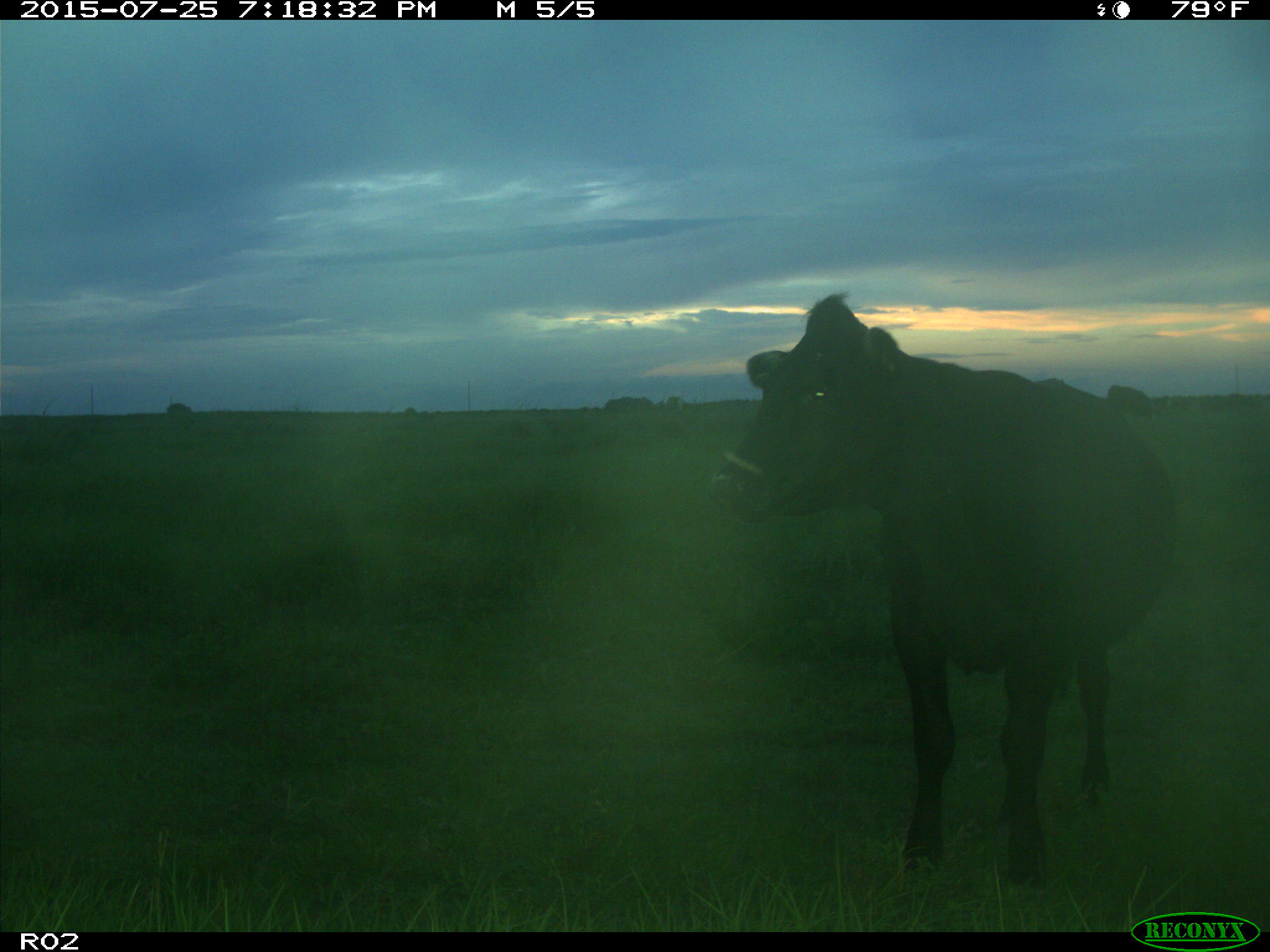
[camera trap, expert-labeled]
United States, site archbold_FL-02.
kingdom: Animalia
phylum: Chordata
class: Mammalia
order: Artiodactyla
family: Bovidae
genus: Bos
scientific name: Bos taurus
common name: domestic cow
Bos taurus (domestic cow).